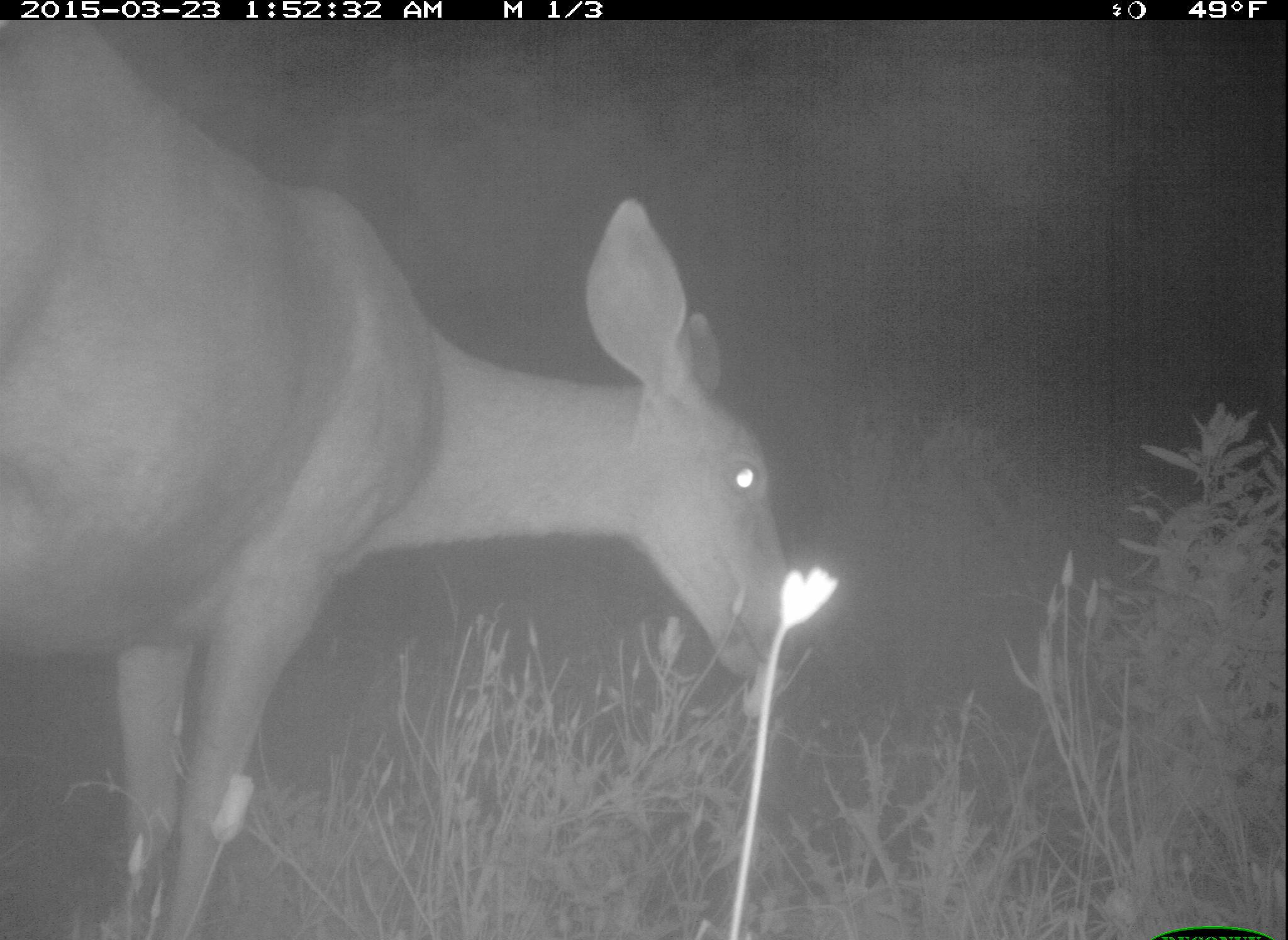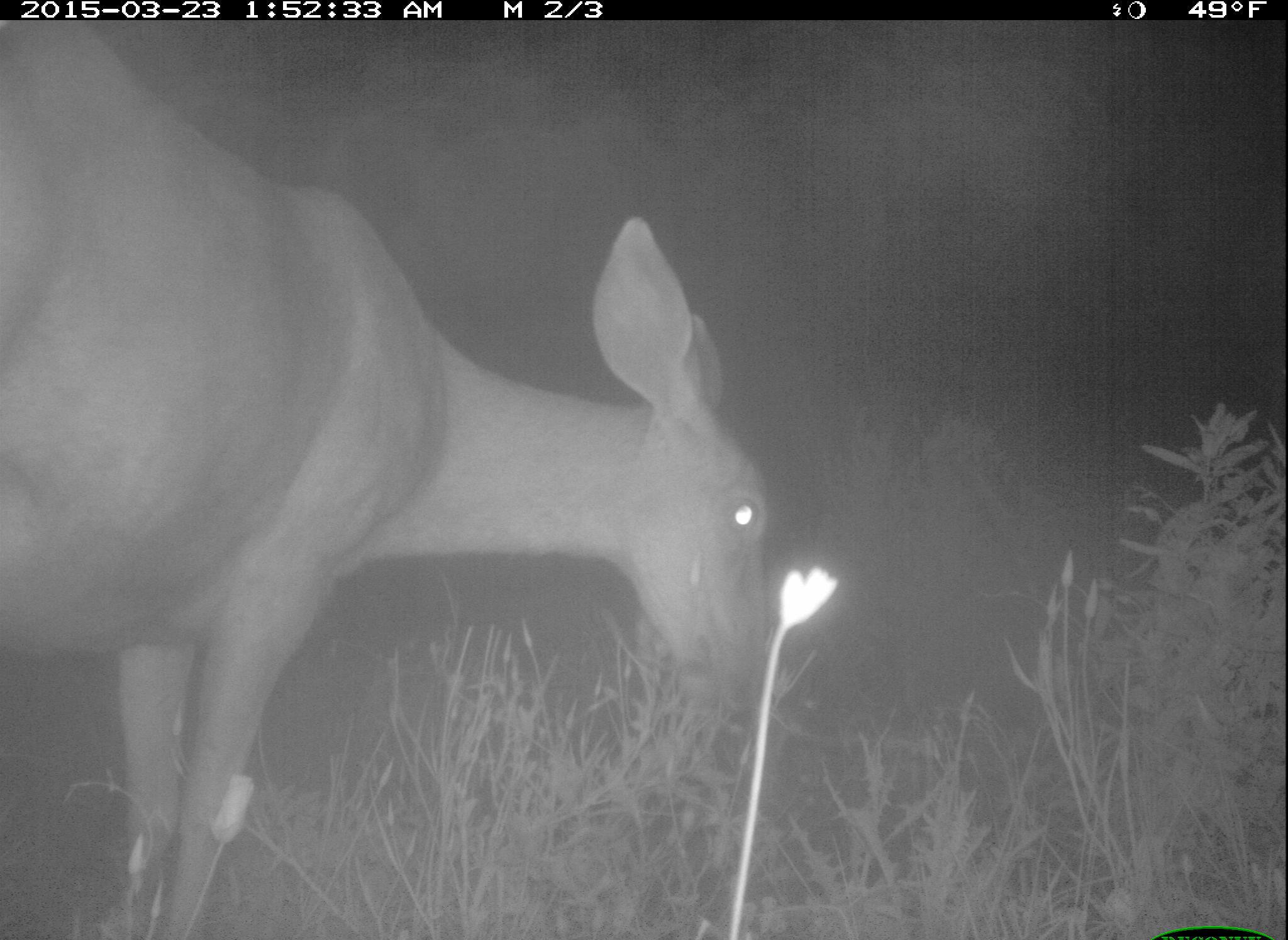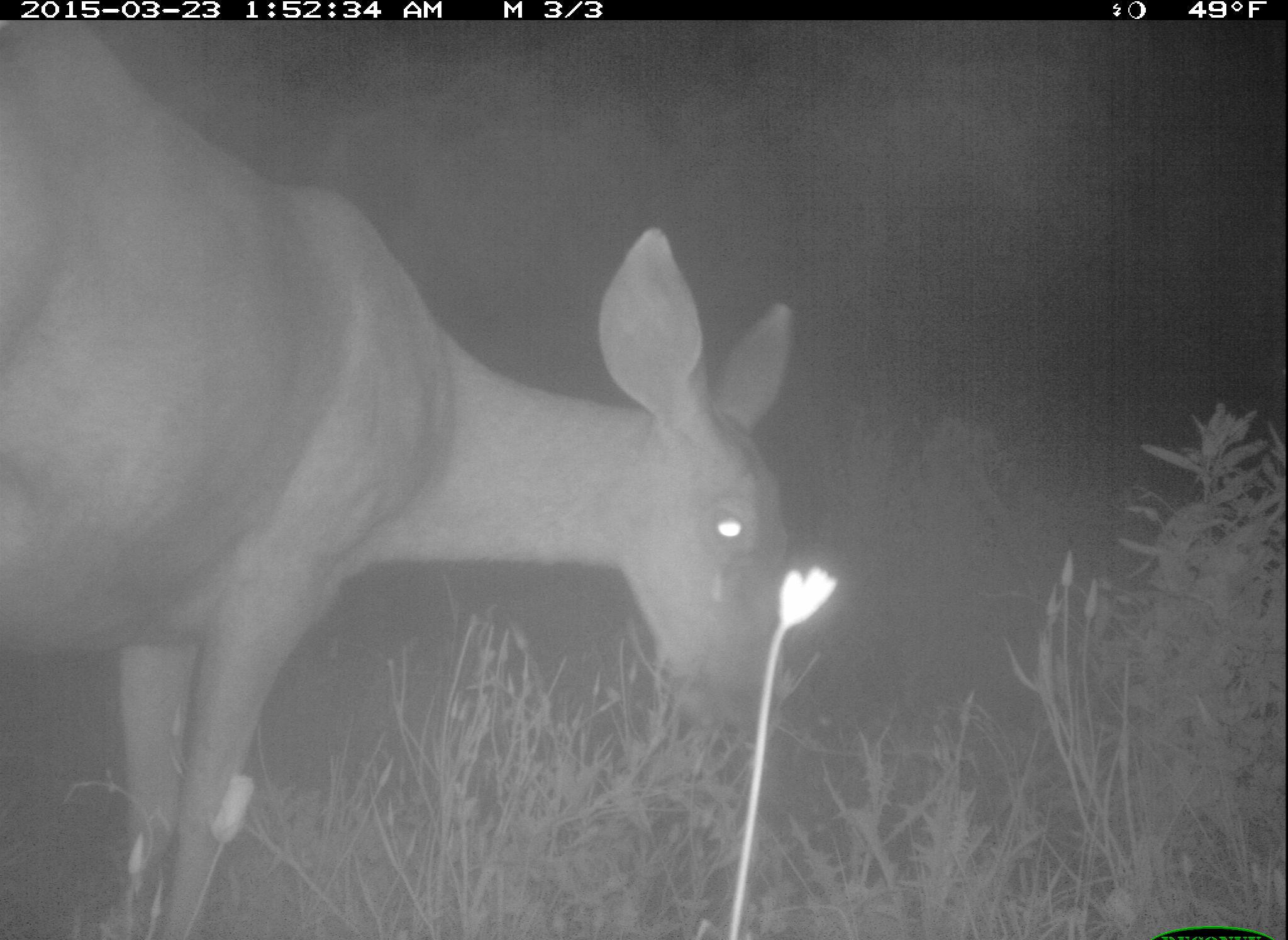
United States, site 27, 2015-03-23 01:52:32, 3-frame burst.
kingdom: Animalia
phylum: Chordata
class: Mammalia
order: Artiodactyla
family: Cervidae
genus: Odocoileus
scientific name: Odocoileus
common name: deer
Deer (Odocoileus).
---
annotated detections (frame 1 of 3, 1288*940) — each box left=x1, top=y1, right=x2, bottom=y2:
deer: left=3, top=19, right=789, bottom=940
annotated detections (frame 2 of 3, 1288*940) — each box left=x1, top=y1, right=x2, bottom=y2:
deer: left=0, top=17, right=773, bottom=940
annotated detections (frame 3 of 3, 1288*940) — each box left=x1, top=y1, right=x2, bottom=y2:
deer: left=2, top=16, right=794, bottom=938